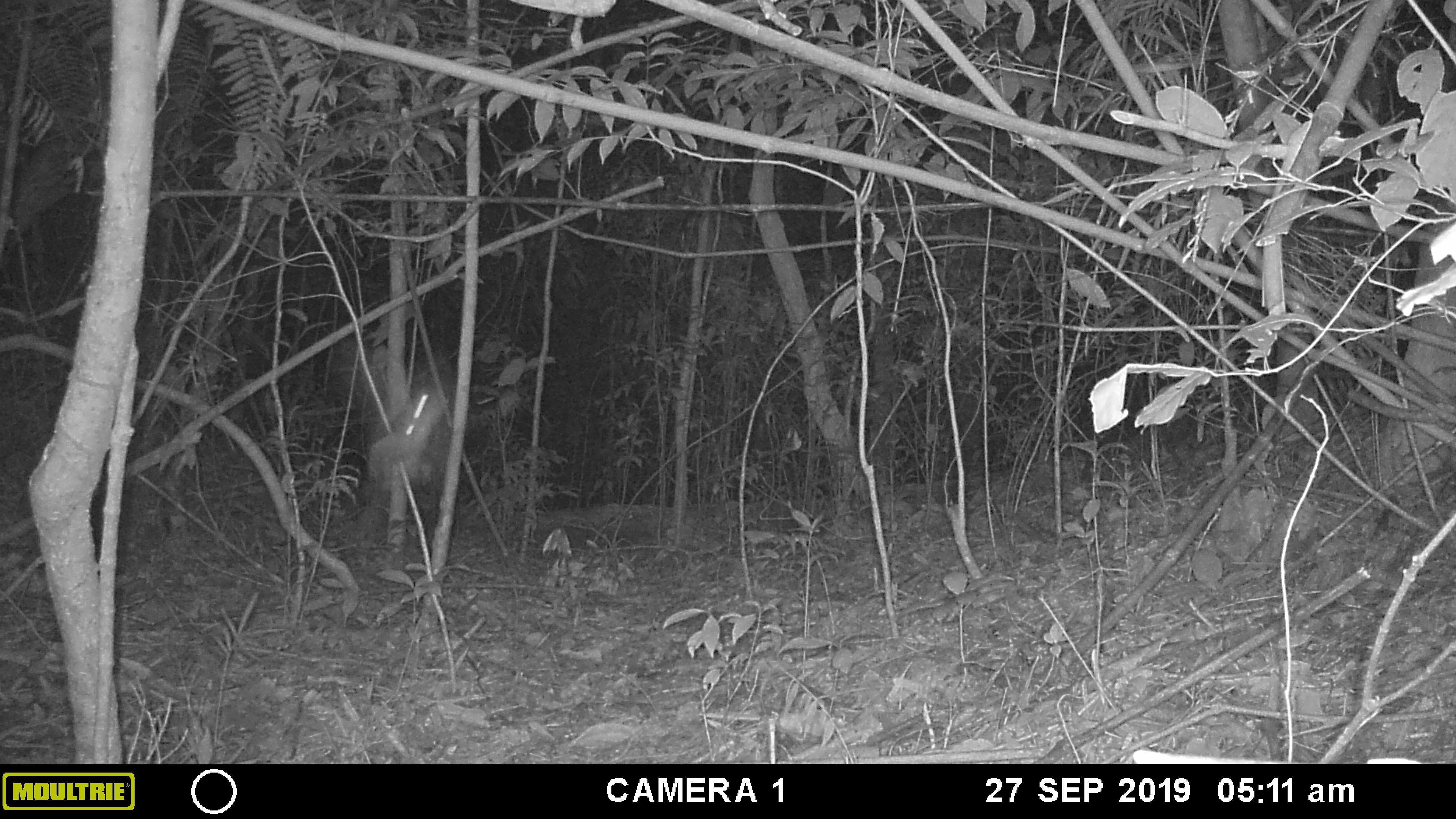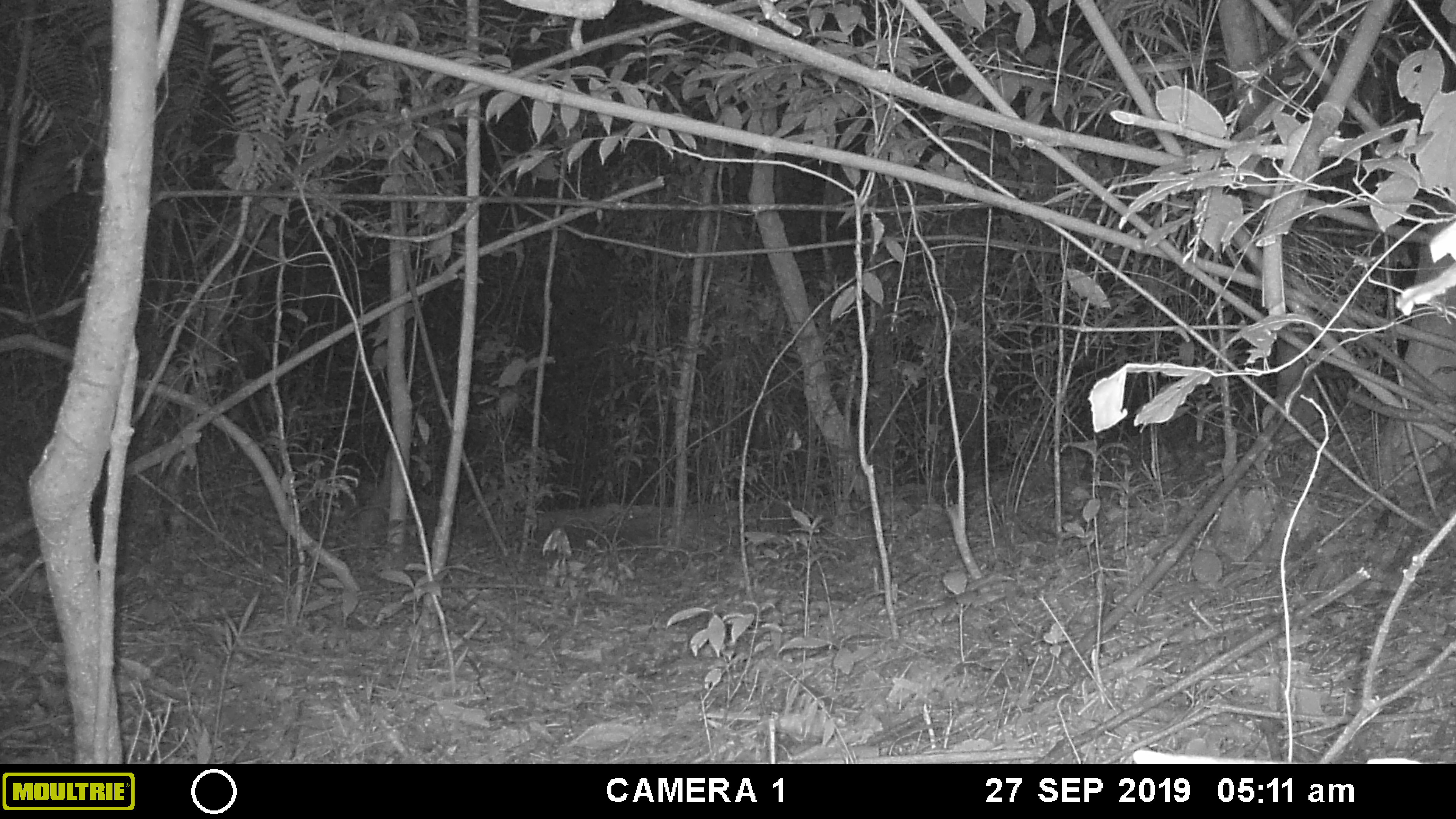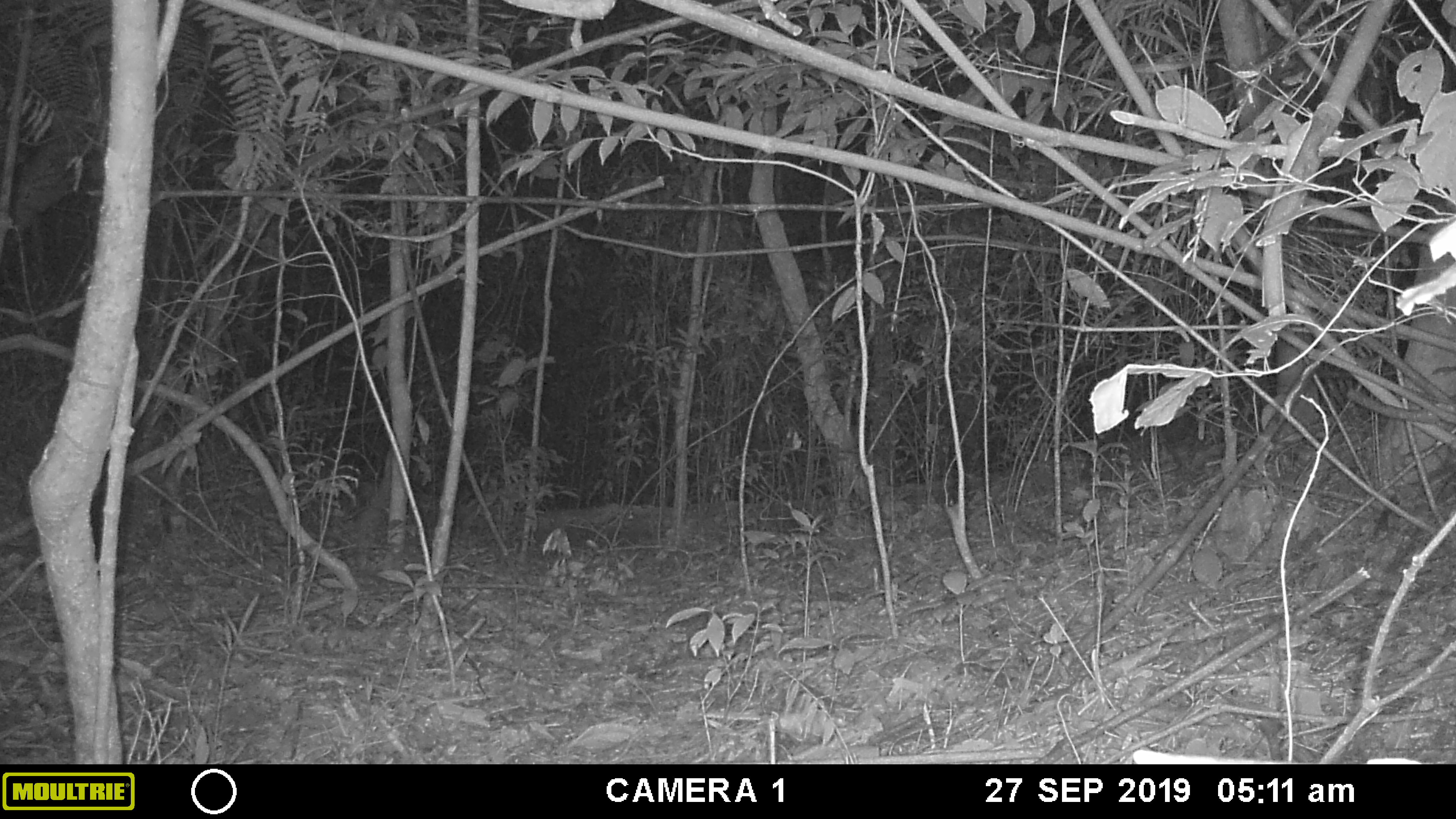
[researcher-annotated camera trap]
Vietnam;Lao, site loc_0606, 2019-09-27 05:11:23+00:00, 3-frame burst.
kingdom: Animalia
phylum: Chordata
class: Aves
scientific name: Aves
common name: bird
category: unidentified bird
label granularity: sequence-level